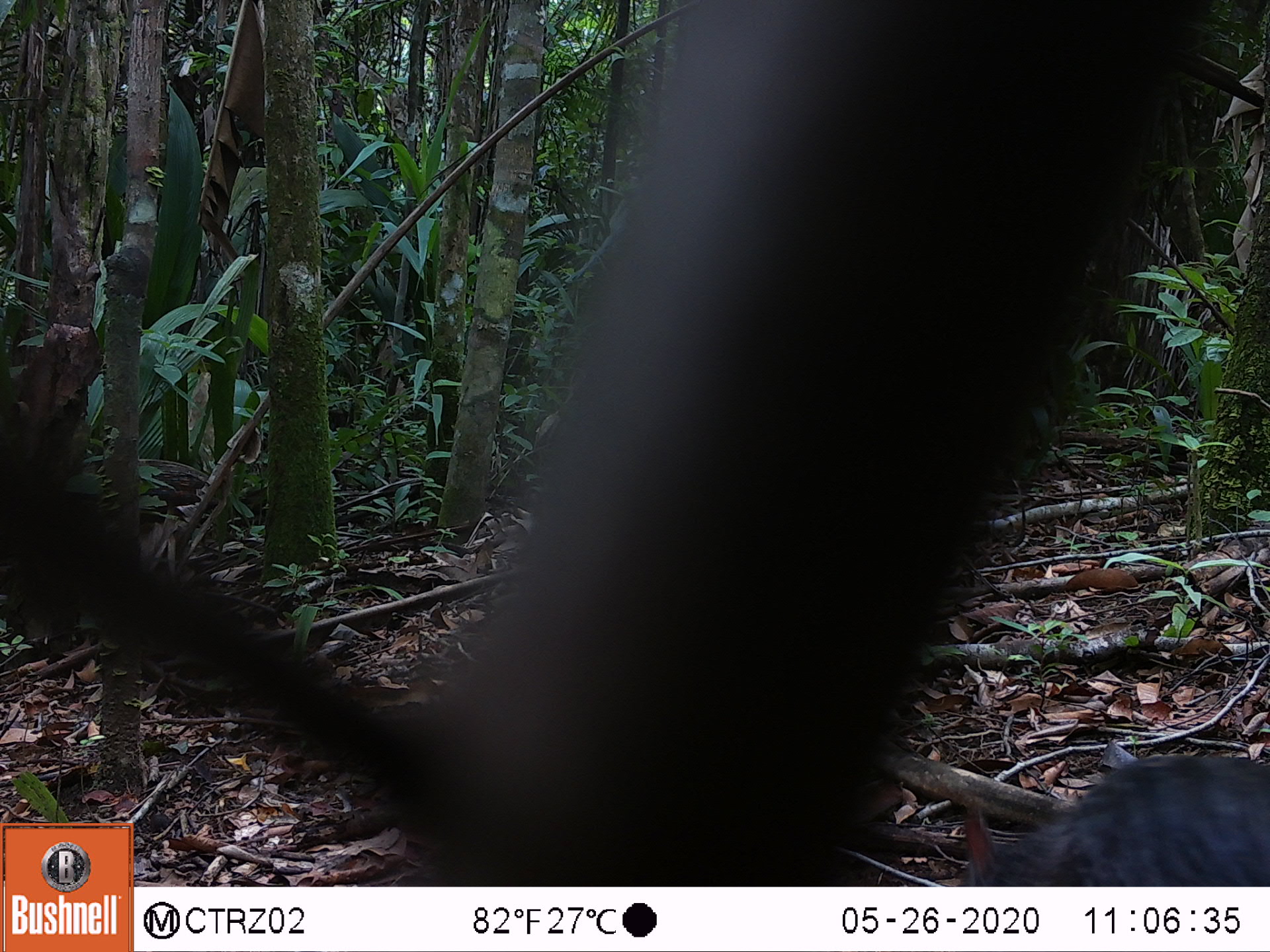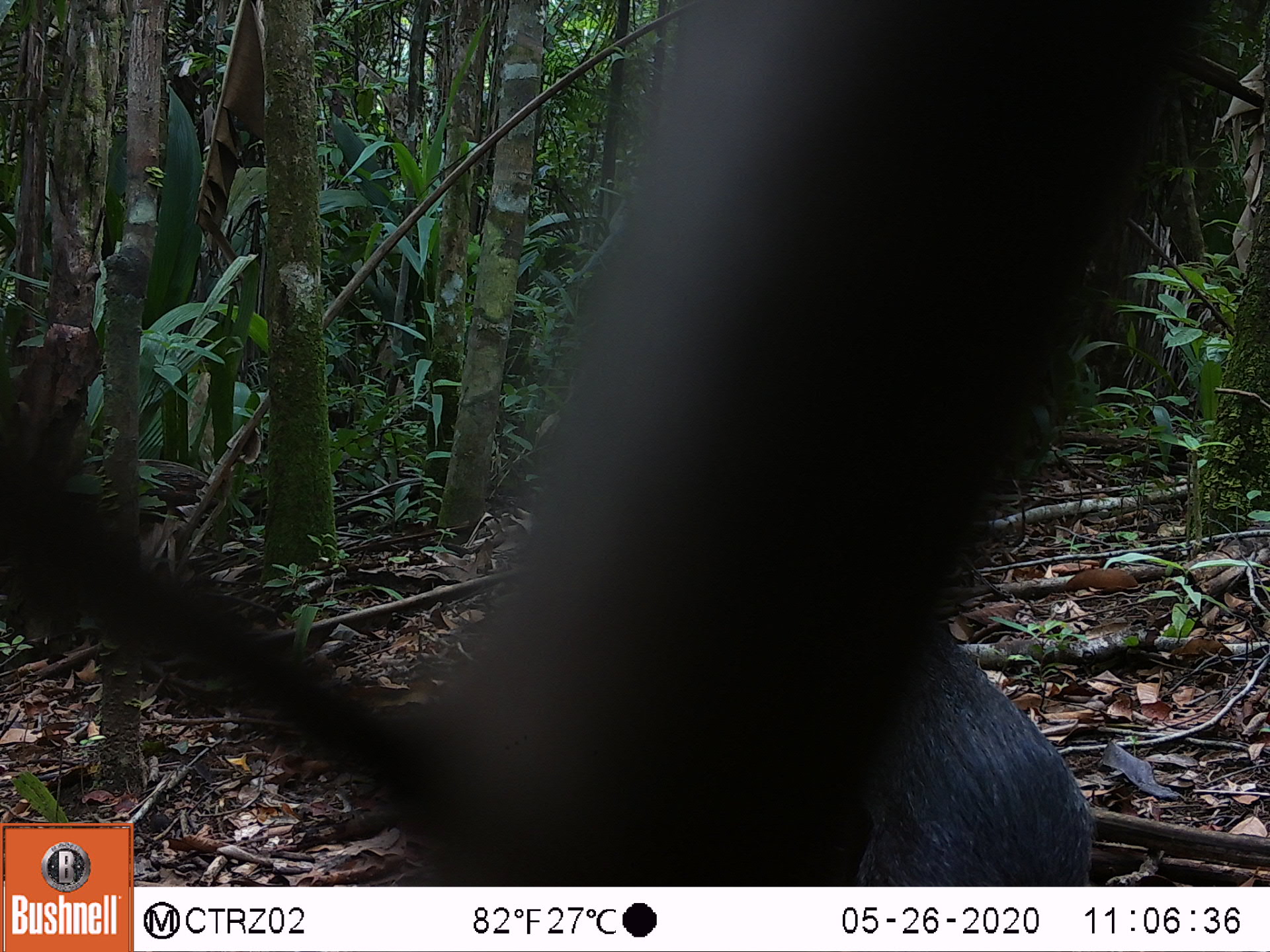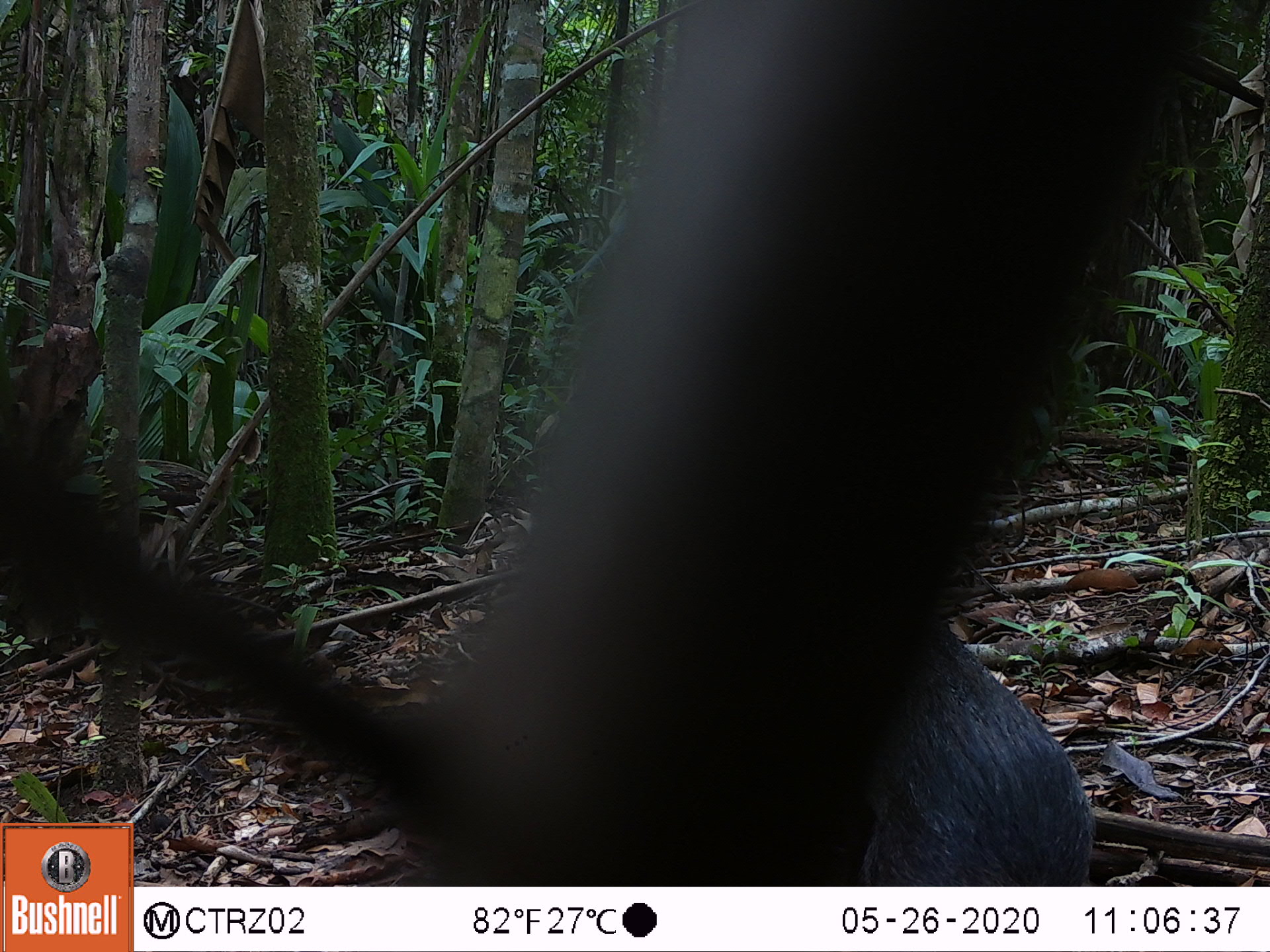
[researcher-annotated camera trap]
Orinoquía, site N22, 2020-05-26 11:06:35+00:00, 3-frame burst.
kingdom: Animalia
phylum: Chordata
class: Mammalia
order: Rodentia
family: Dasyproctidae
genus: Dasyprocta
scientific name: Dasyprocta fuliginosa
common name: black agouti